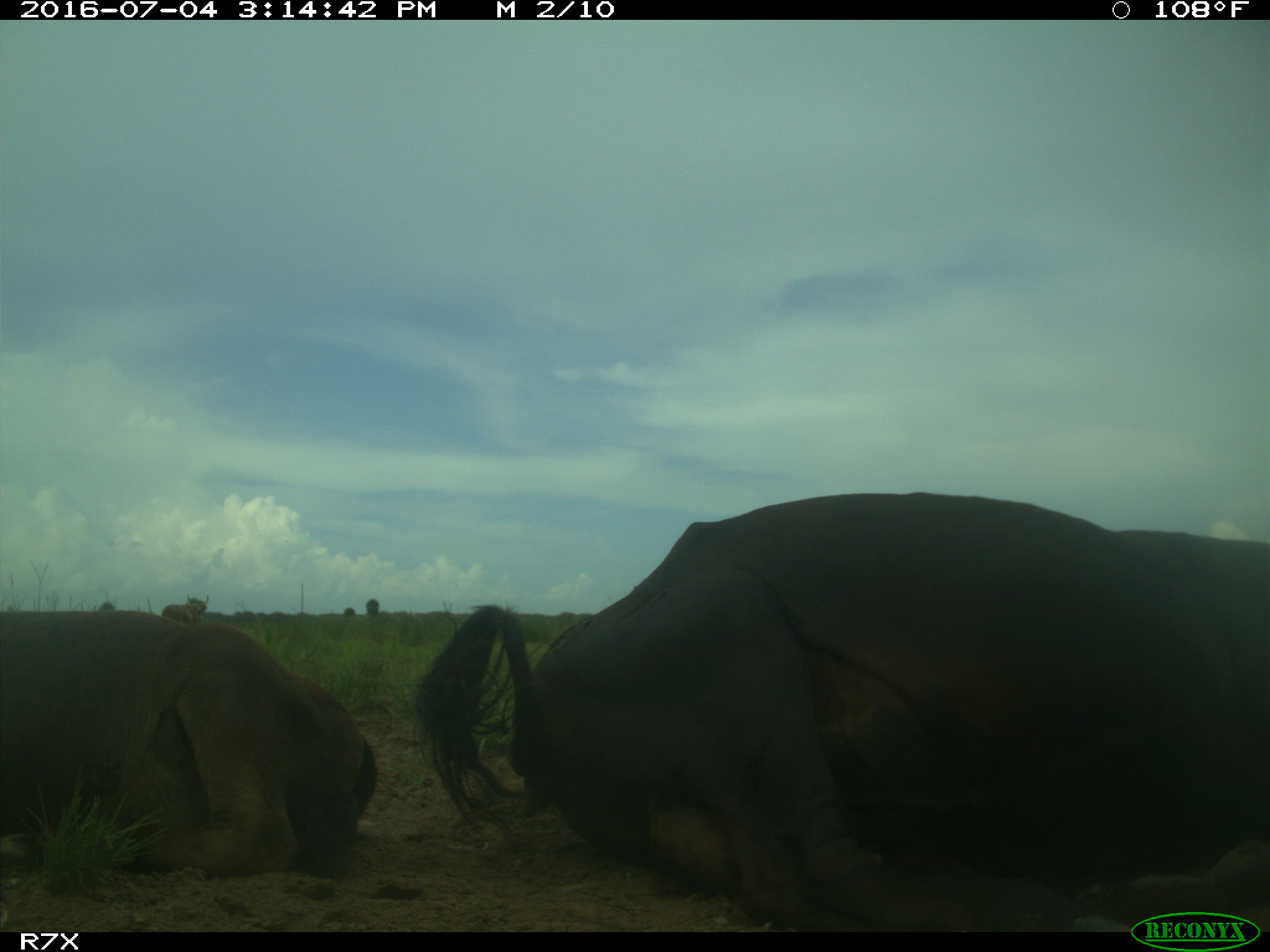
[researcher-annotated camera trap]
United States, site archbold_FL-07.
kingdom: Animalia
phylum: Chordata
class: Mammalia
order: Artiodactyla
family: Bovidae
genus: Bos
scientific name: Bos taurus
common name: domestic cow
Bos taurus (domestic cow).